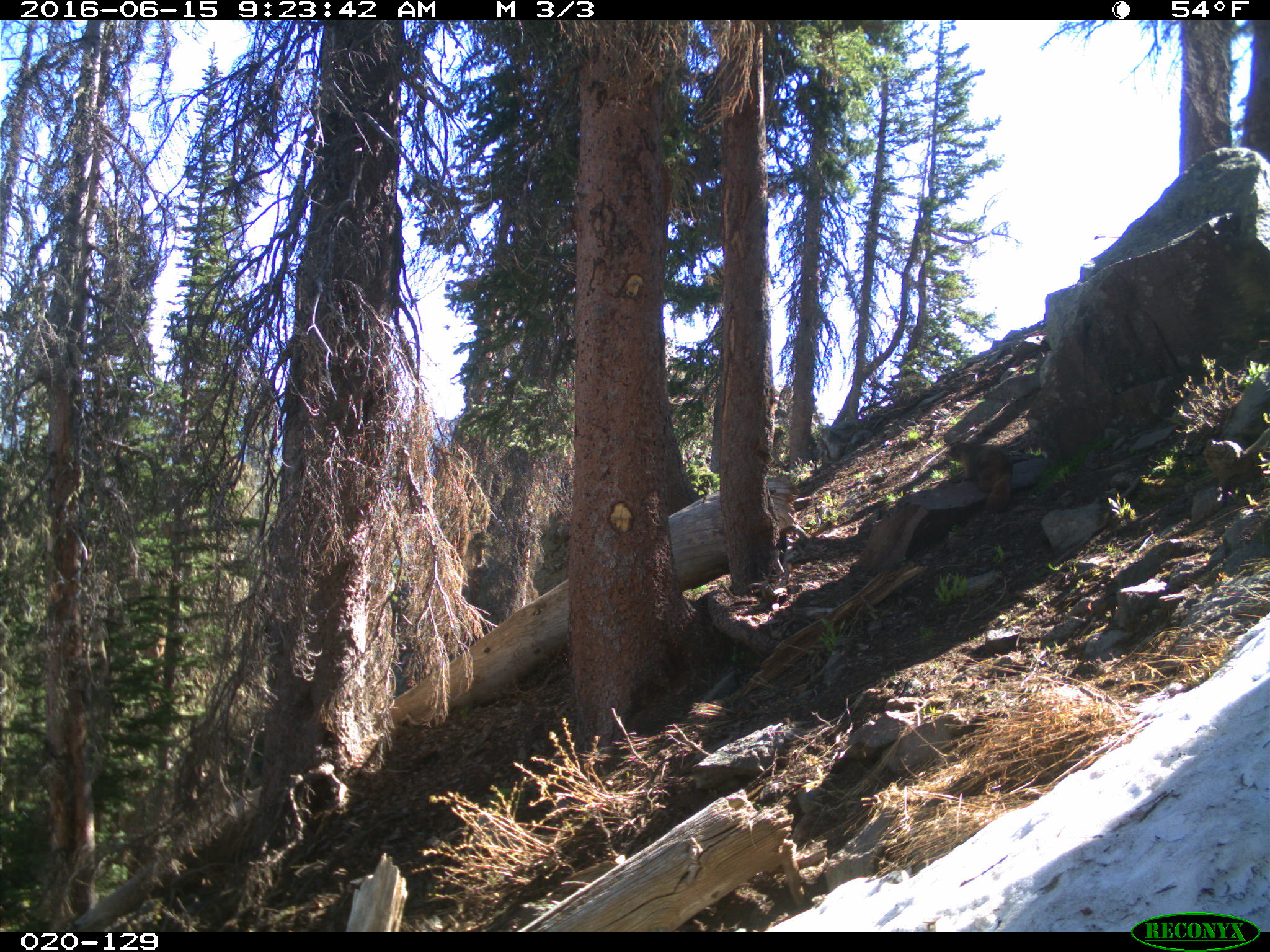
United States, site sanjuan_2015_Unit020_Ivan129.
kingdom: Animalia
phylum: Chordata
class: Mammalia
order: Rodentia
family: Sciuridae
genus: Marmota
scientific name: Marmota flaviventris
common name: yellow-bellied marmot